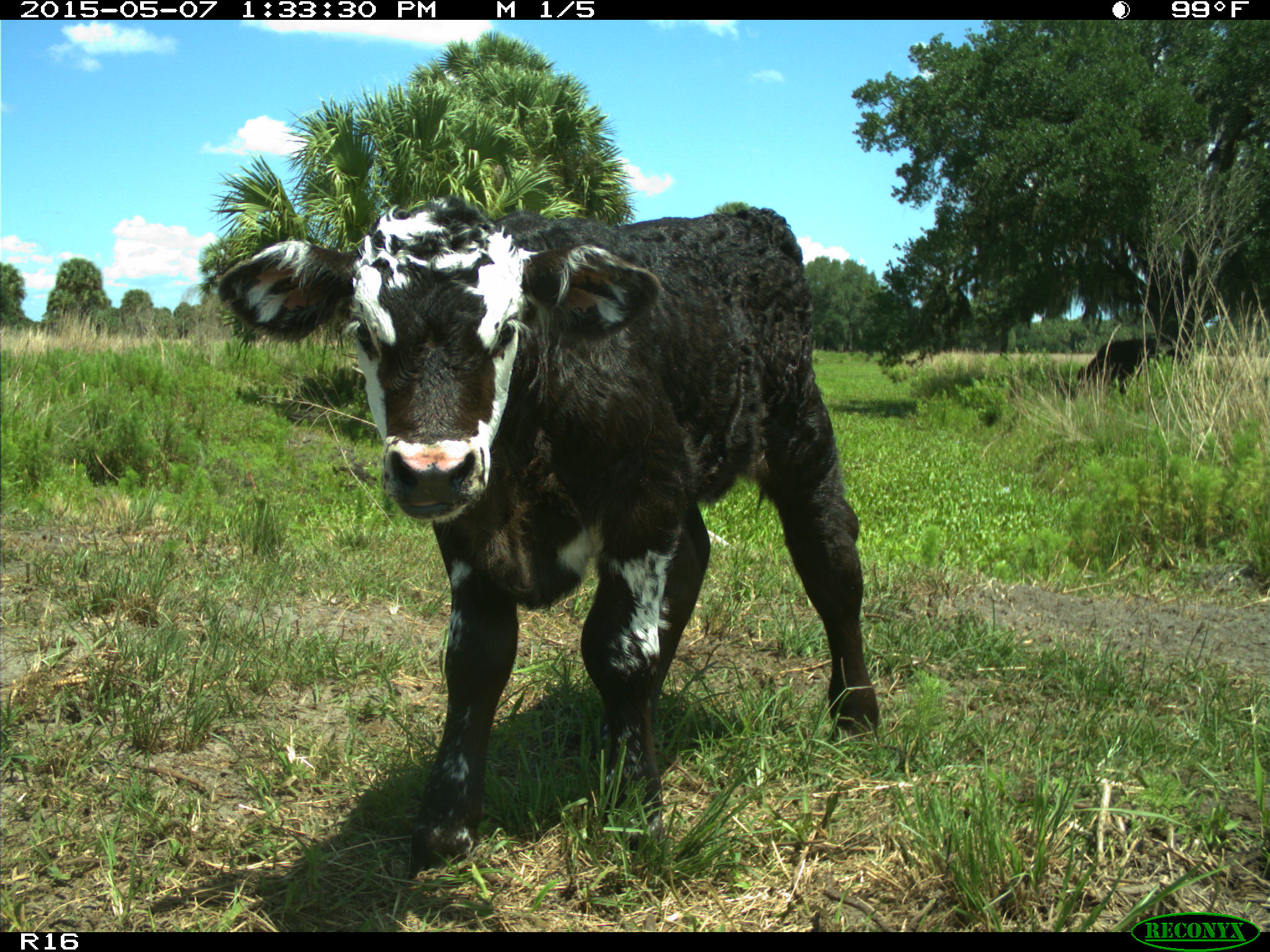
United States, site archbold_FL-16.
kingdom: Animalia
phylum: Chordata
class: Mammalia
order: Artiodactyla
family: Bovidae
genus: Bos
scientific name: Bos taurus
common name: domestic cow